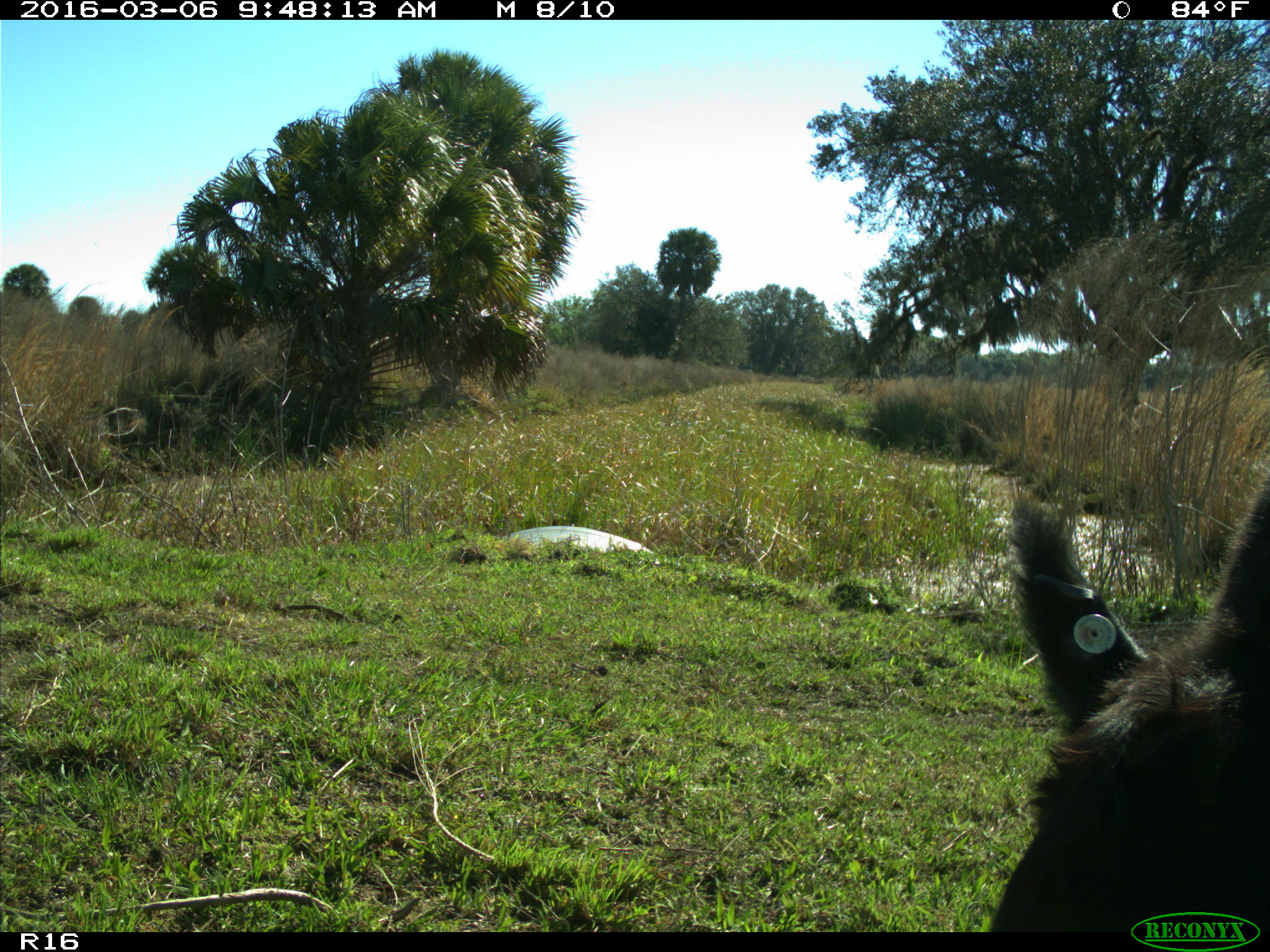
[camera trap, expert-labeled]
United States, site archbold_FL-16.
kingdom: Animalia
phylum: Chordata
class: Mammalia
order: Artiodactyla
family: Bovidae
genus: Bos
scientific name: Bos taurus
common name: domestic cow